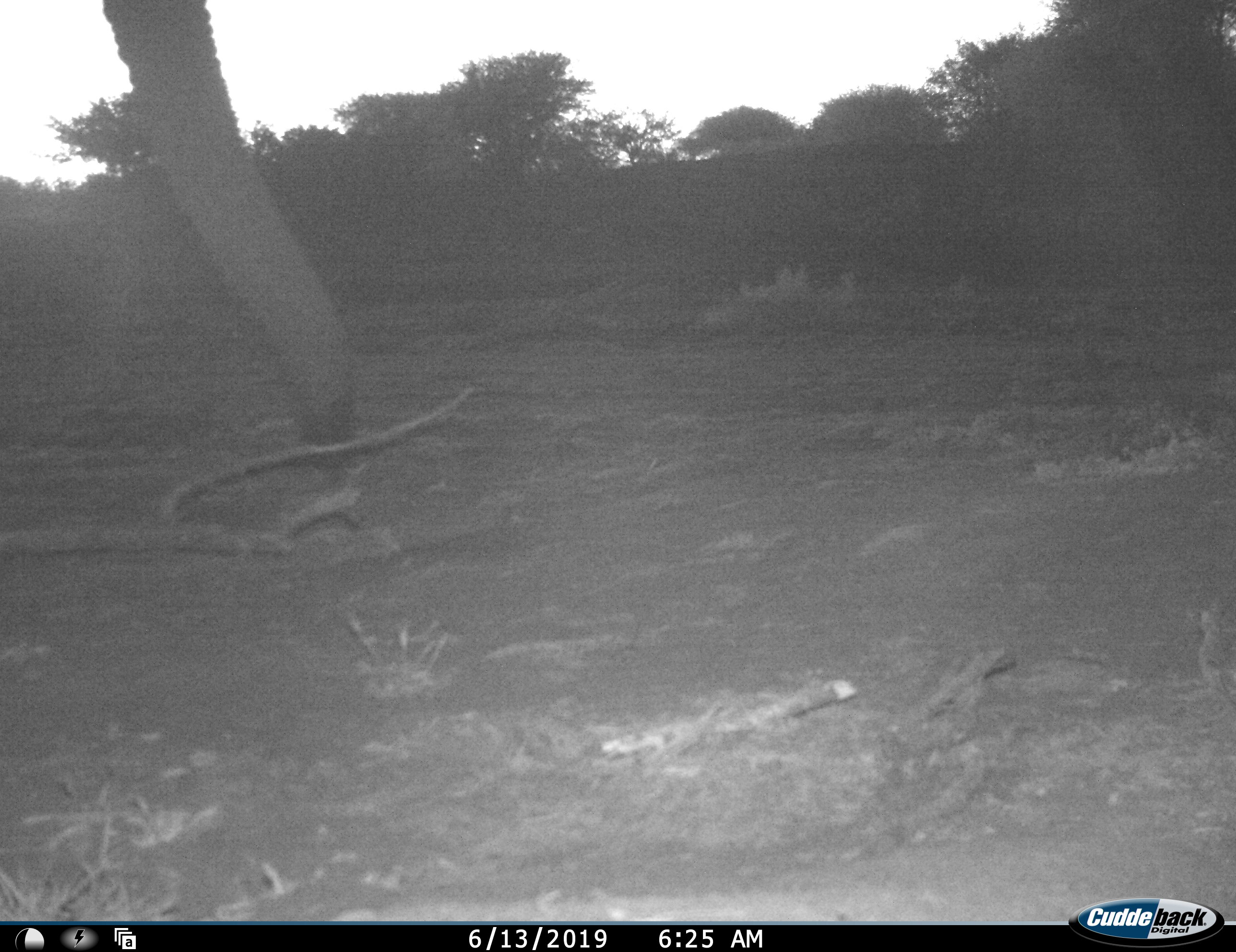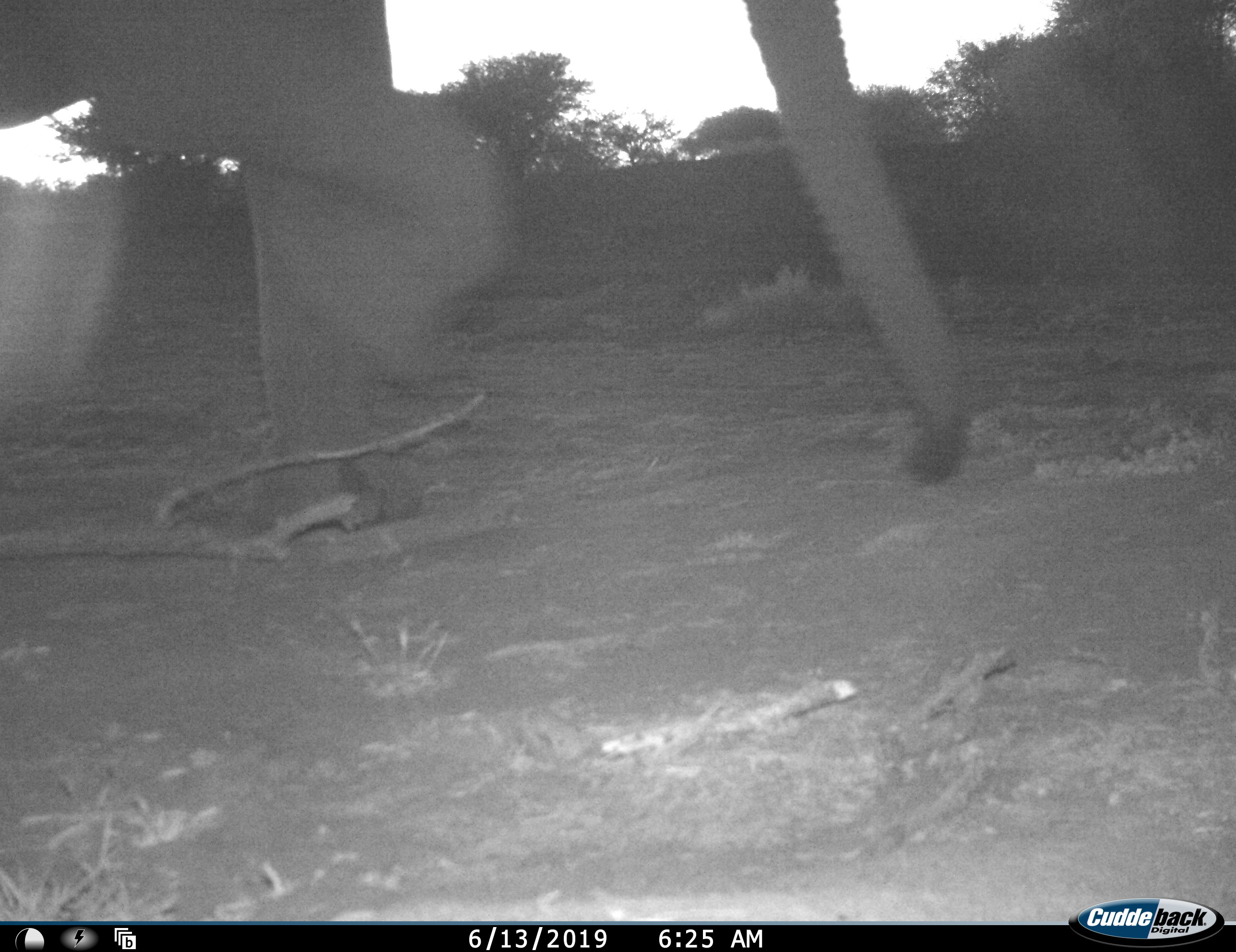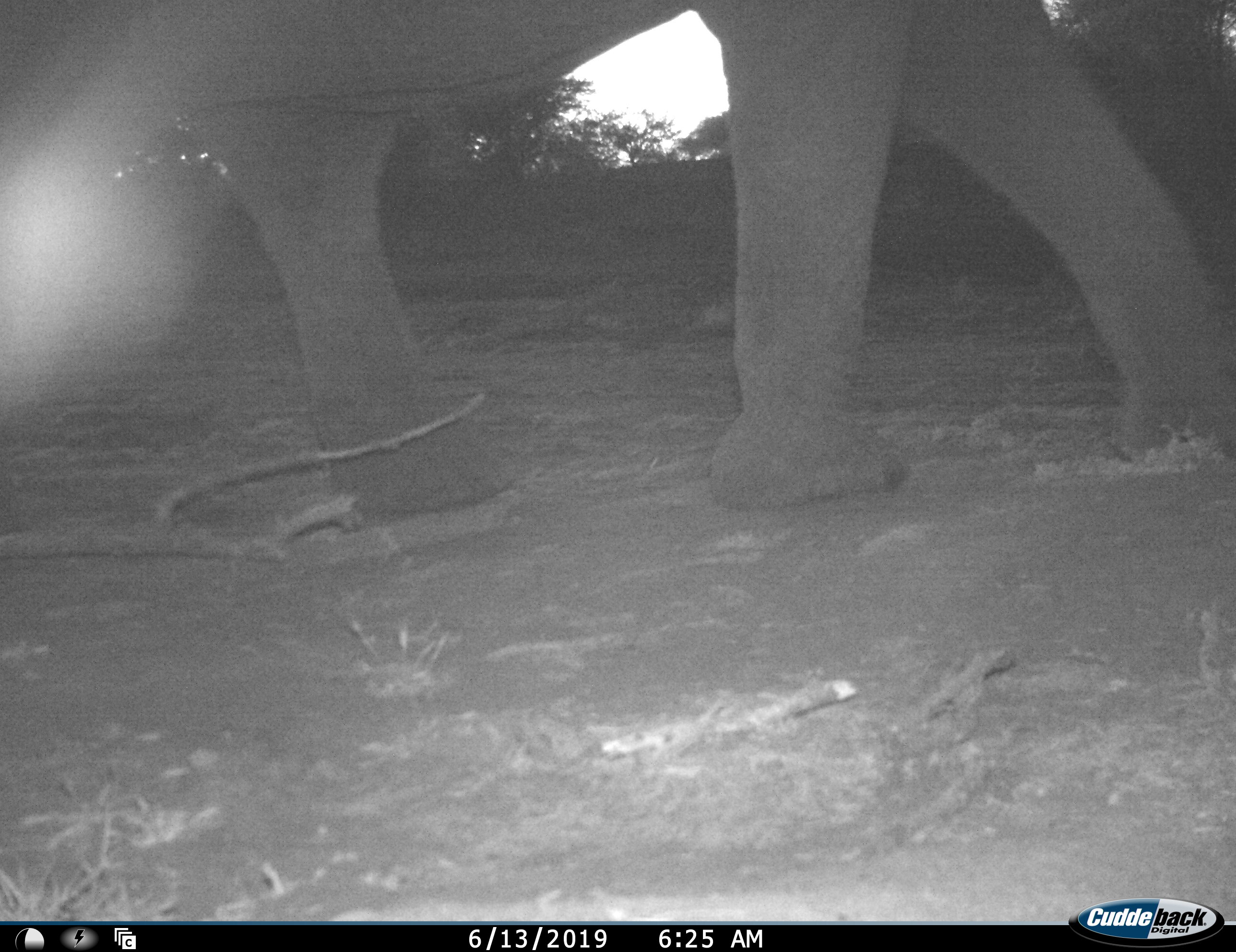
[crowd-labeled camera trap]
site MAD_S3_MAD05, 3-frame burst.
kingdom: Animalia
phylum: Chordata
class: Mammalia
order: Proboscidea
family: Elephantidae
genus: Loxodonta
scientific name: Loxodonta africana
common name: african bush elephant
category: elephant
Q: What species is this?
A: Elephant (african bush elephant) (Loxodonta africana).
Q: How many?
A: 1.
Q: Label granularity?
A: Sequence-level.